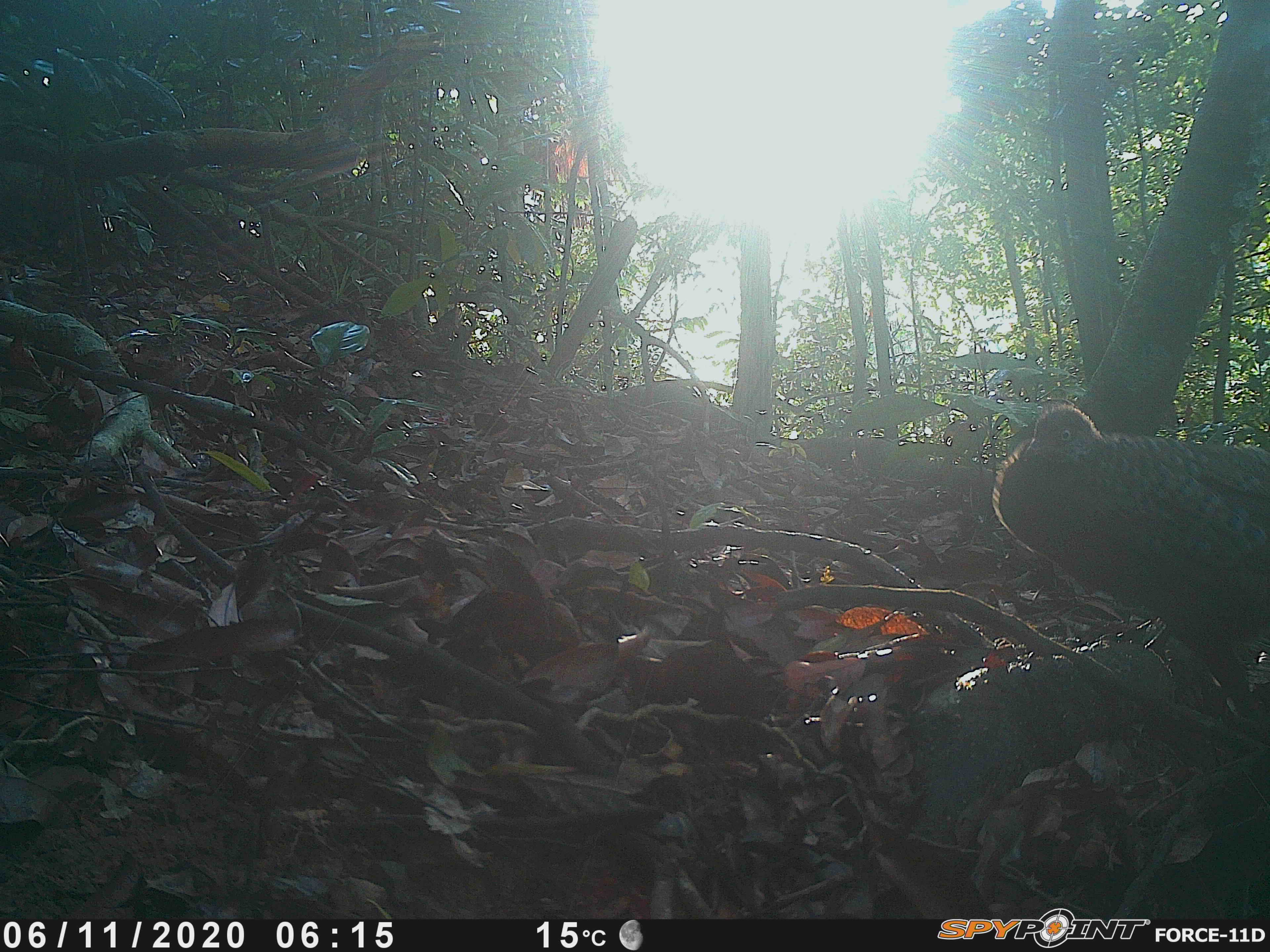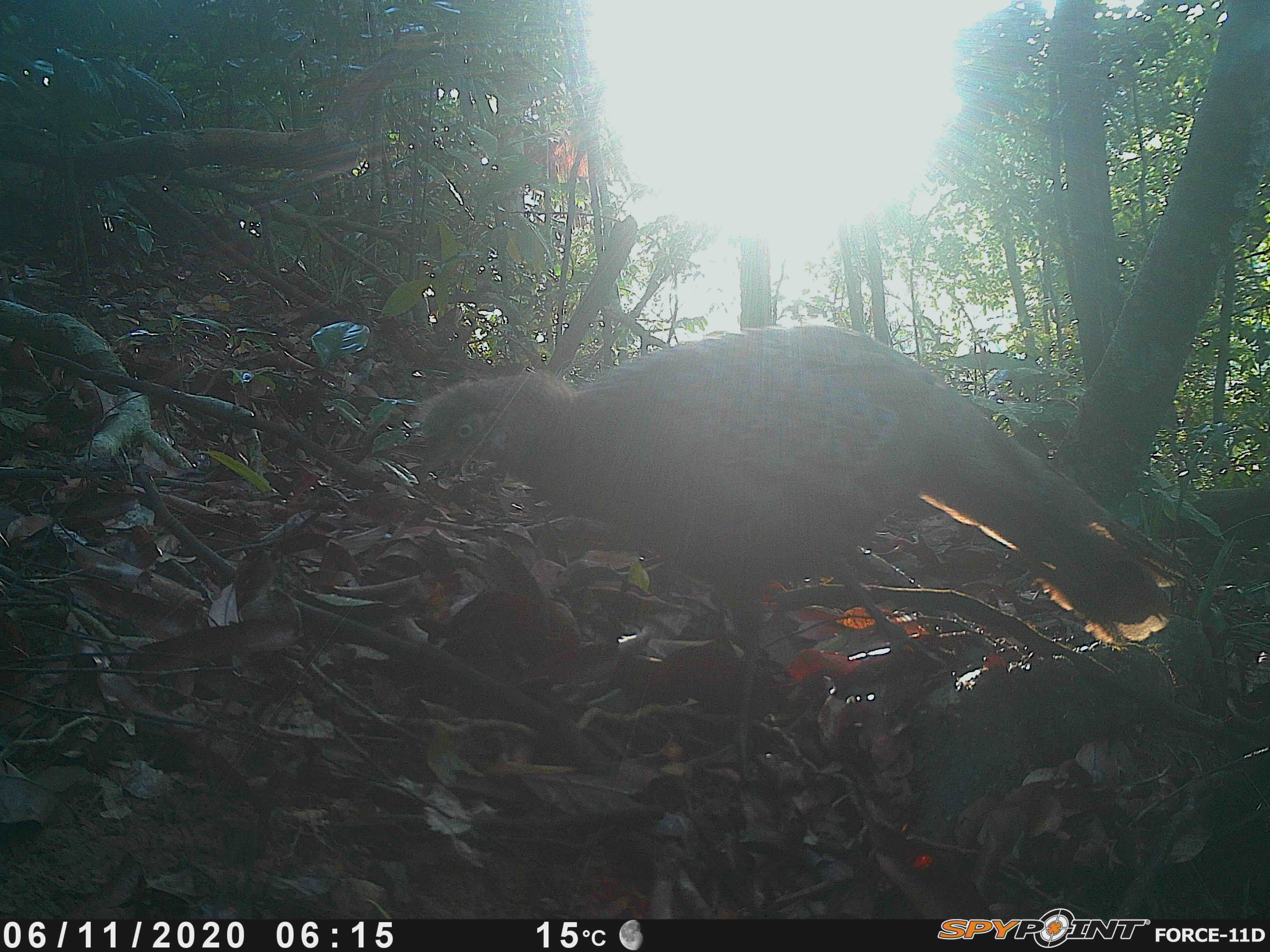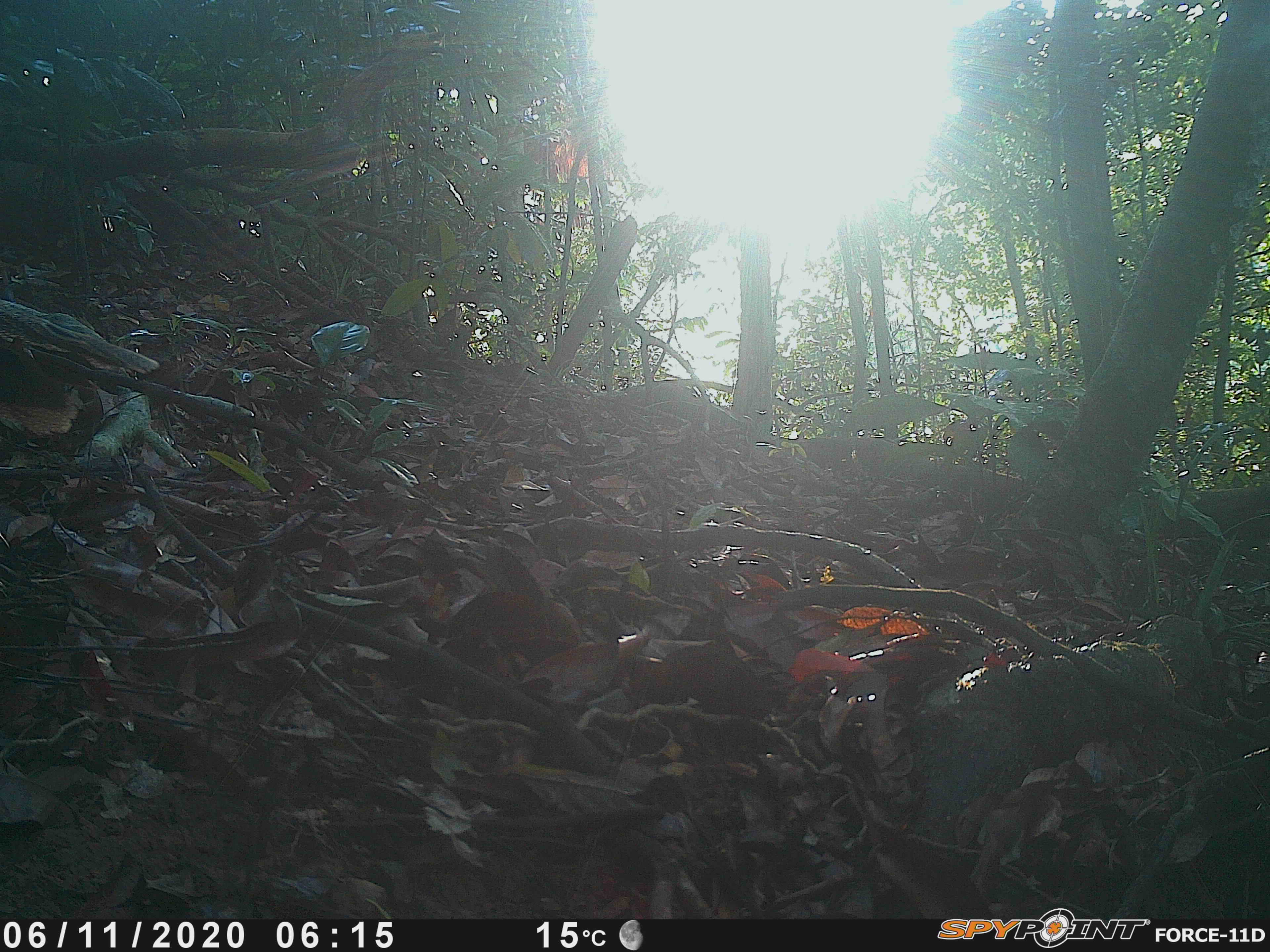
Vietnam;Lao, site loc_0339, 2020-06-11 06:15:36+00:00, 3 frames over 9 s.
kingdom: Animalia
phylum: Chordata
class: Aves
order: Galliformes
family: Phasianidae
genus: Polyplectron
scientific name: Polyplectron bicalcaratum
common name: gray peacock-pheasant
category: grey peacock pheasant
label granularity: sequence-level